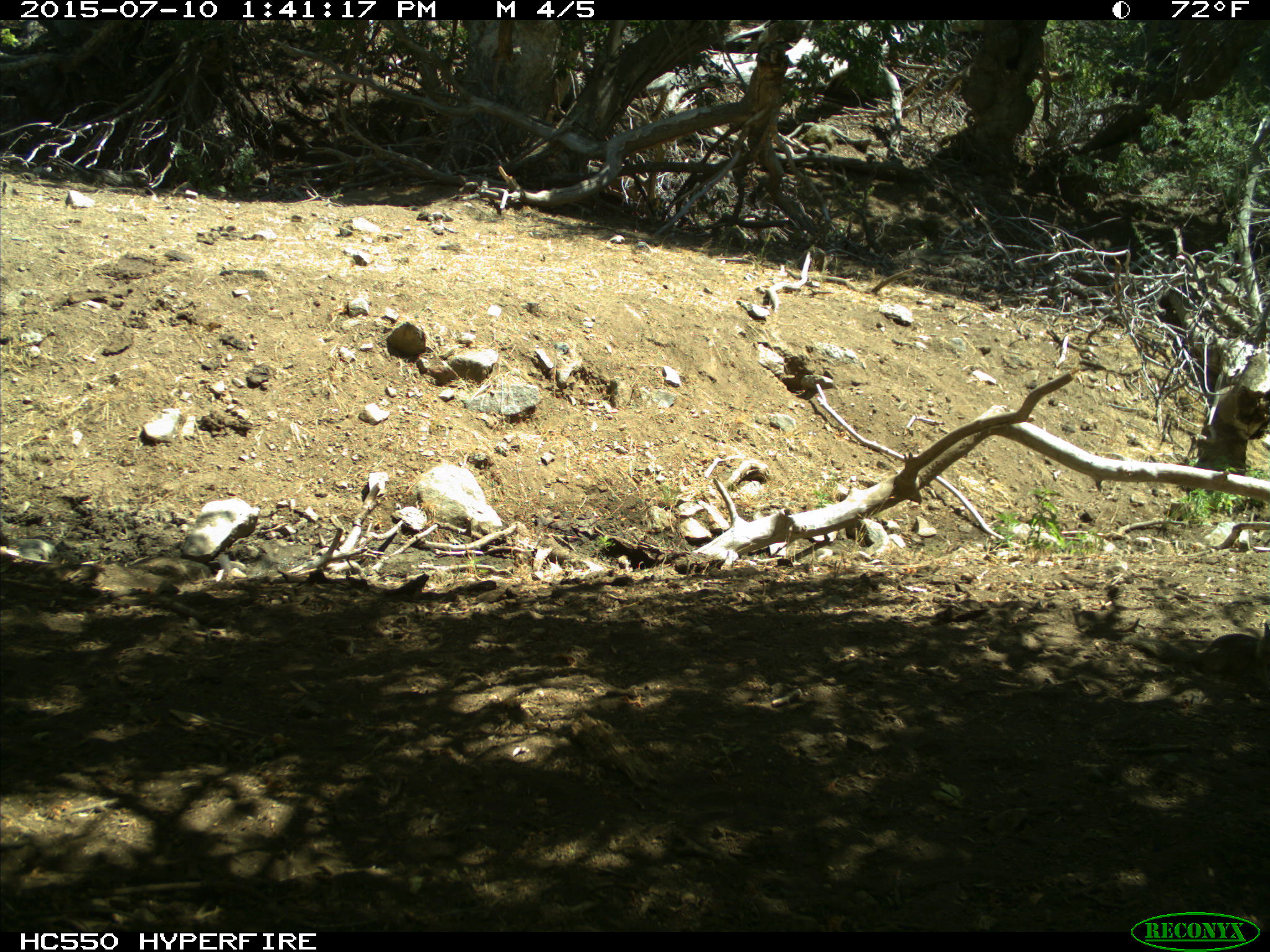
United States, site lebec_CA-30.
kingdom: Animalia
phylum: Chordata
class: Mammalia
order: Rodentia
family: Sciuridae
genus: Otospermophilus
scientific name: Otospermophilus beecheyi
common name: california ground squirrel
Otospermophilus beecheyi (california ground squirrel).